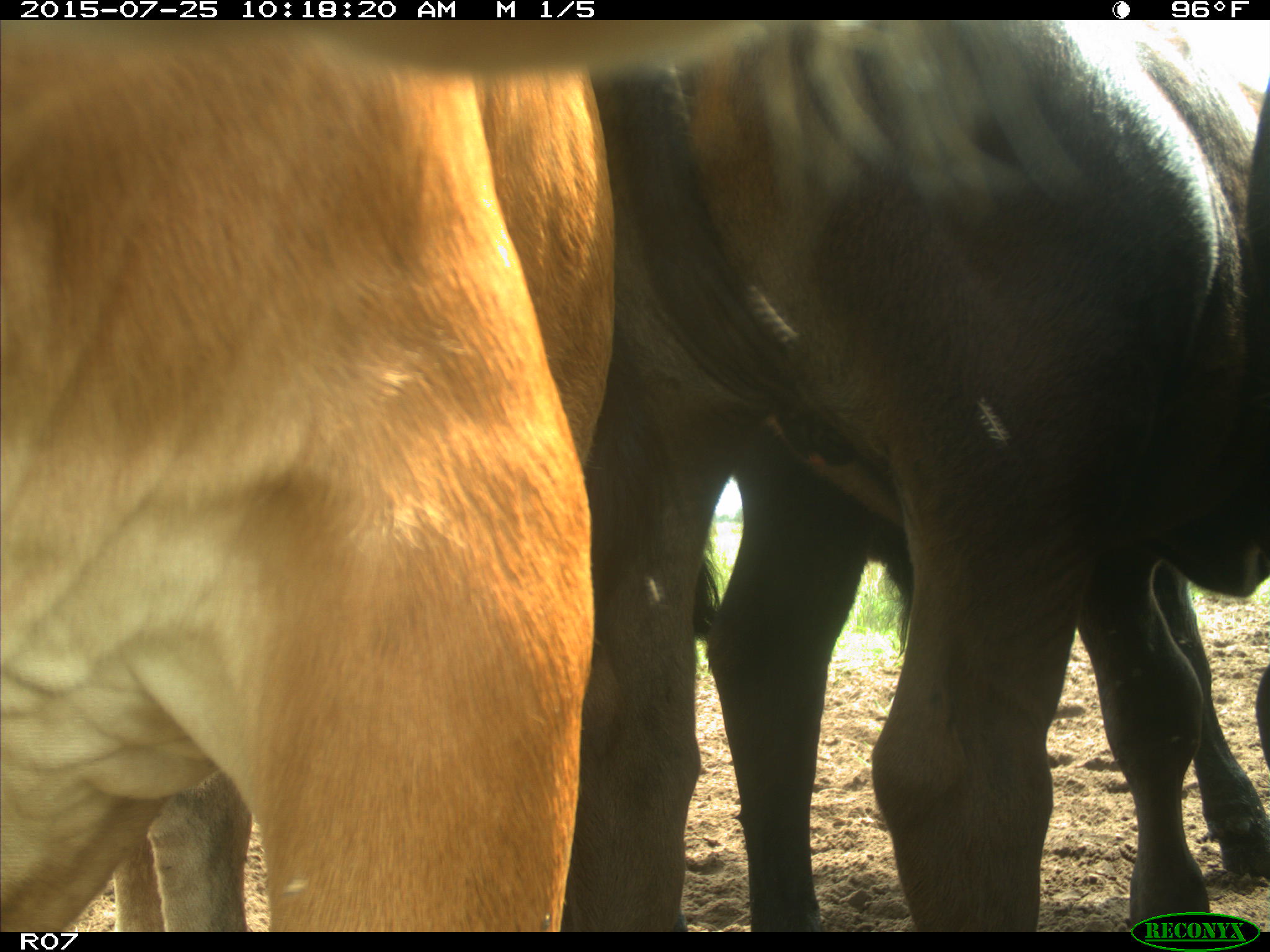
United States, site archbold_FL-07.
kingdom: Animalia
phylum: Chordata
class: Mammalia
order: Artiodactyla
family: Bovidae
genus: Bos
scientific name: Bos taurus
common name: domestic cow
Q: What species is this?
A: Bos taurus (domestic cow).